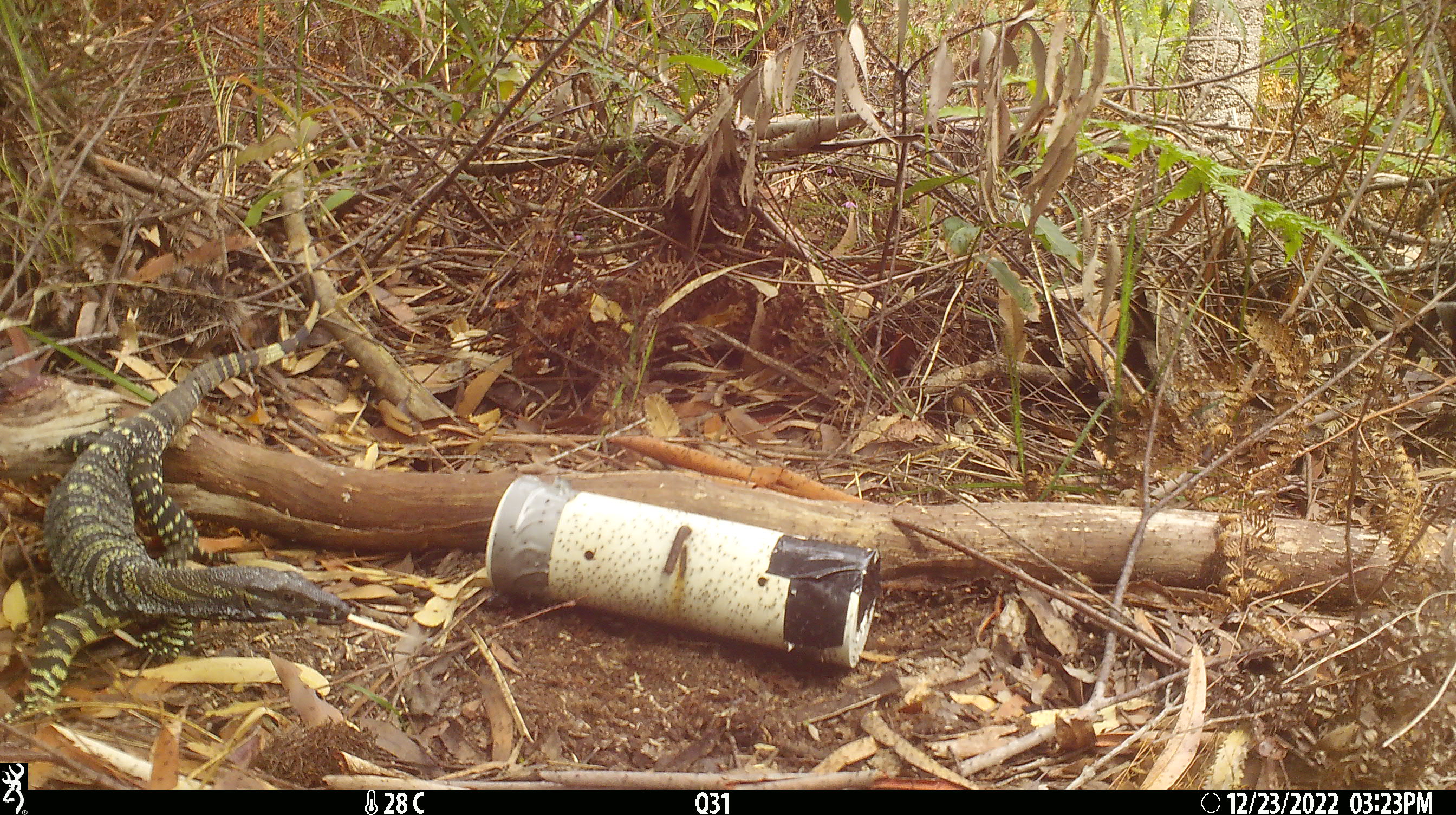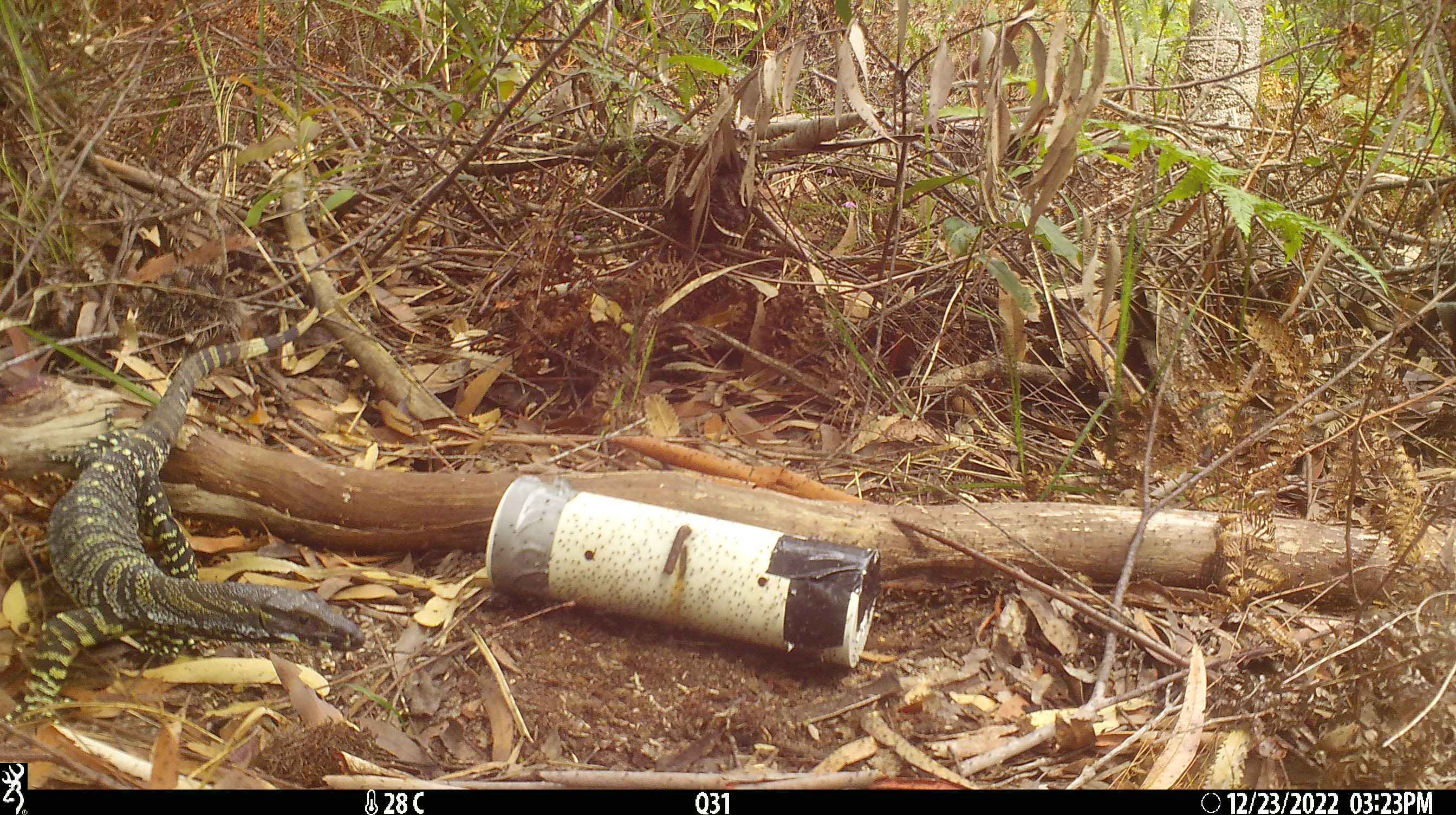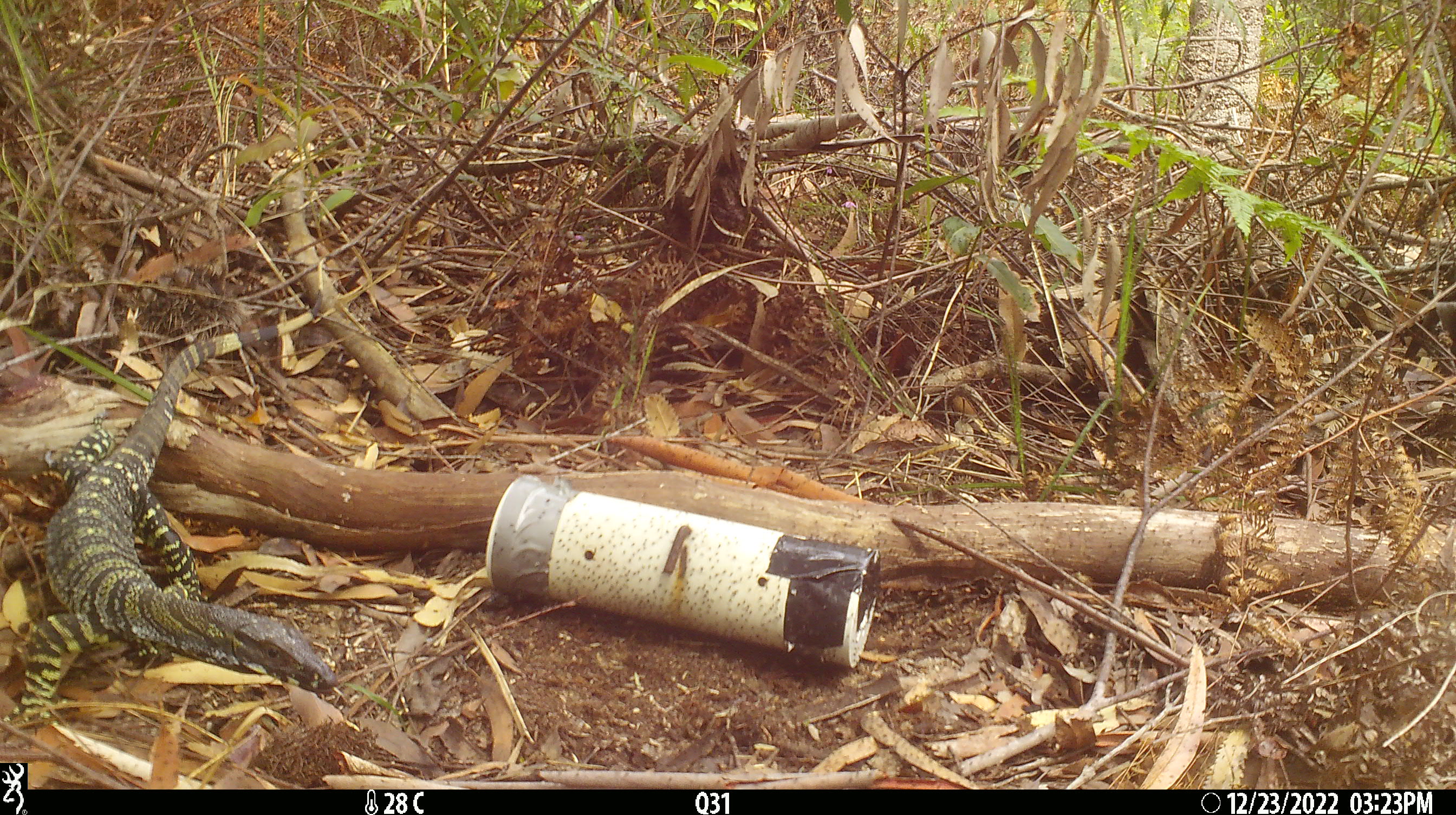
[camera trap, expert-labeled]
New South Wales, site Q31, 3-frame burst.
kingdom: Animalia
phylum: Chordata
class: Reptilia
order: Squamata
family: Varanidae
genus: Varanus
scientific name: Varanus varius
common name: lace monitor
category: goanna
Goanna (lace monitor) (Varanus varius).